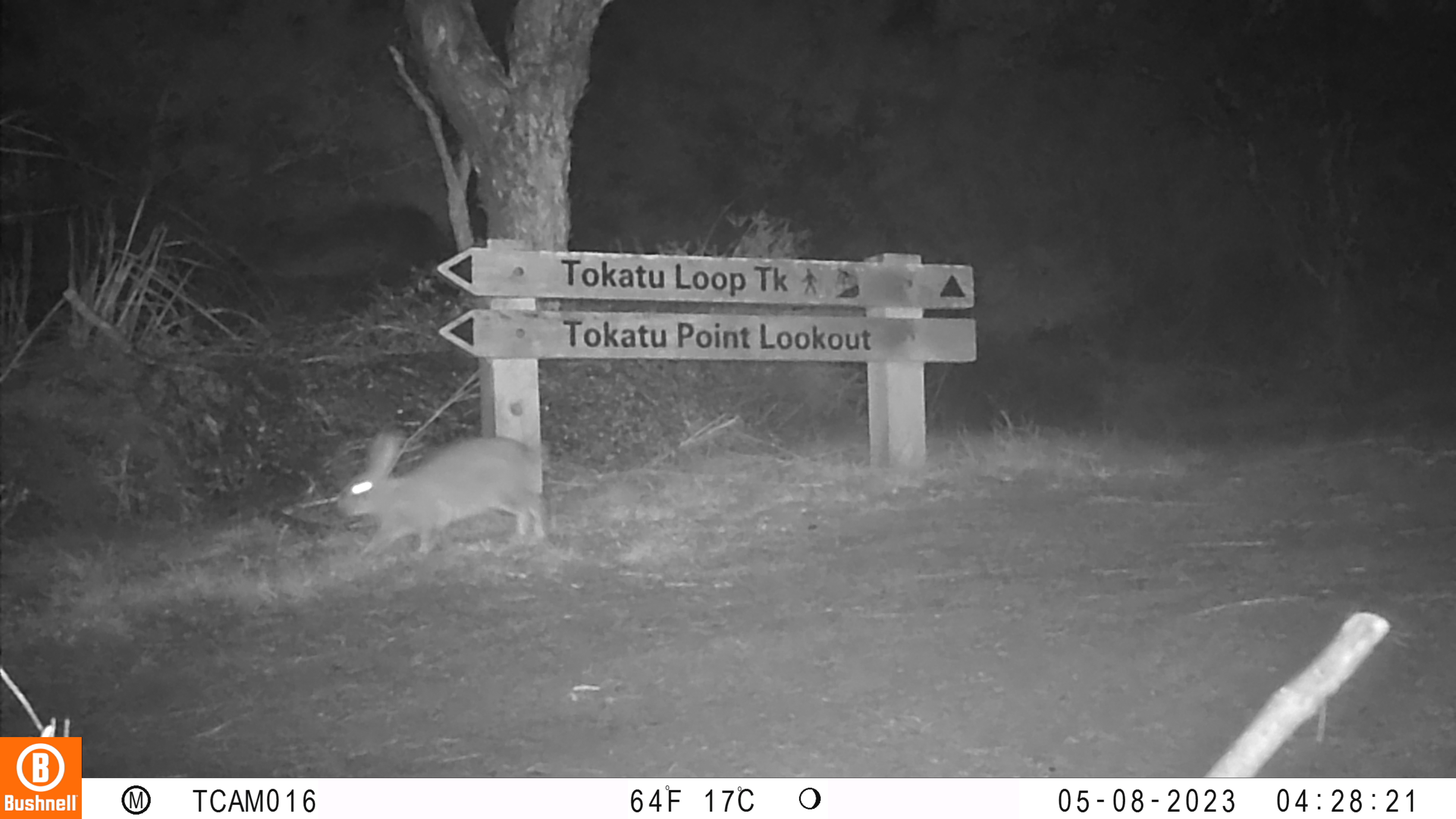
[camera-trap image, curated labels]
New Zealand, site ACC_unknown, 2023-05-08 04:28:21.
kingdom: Animalia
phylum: Chordata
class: Mammalia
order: Lagomorpha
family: Leporidae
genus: Oryctolagus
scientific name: Oryctolagus cuniculus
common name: european rabbit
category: rabbit